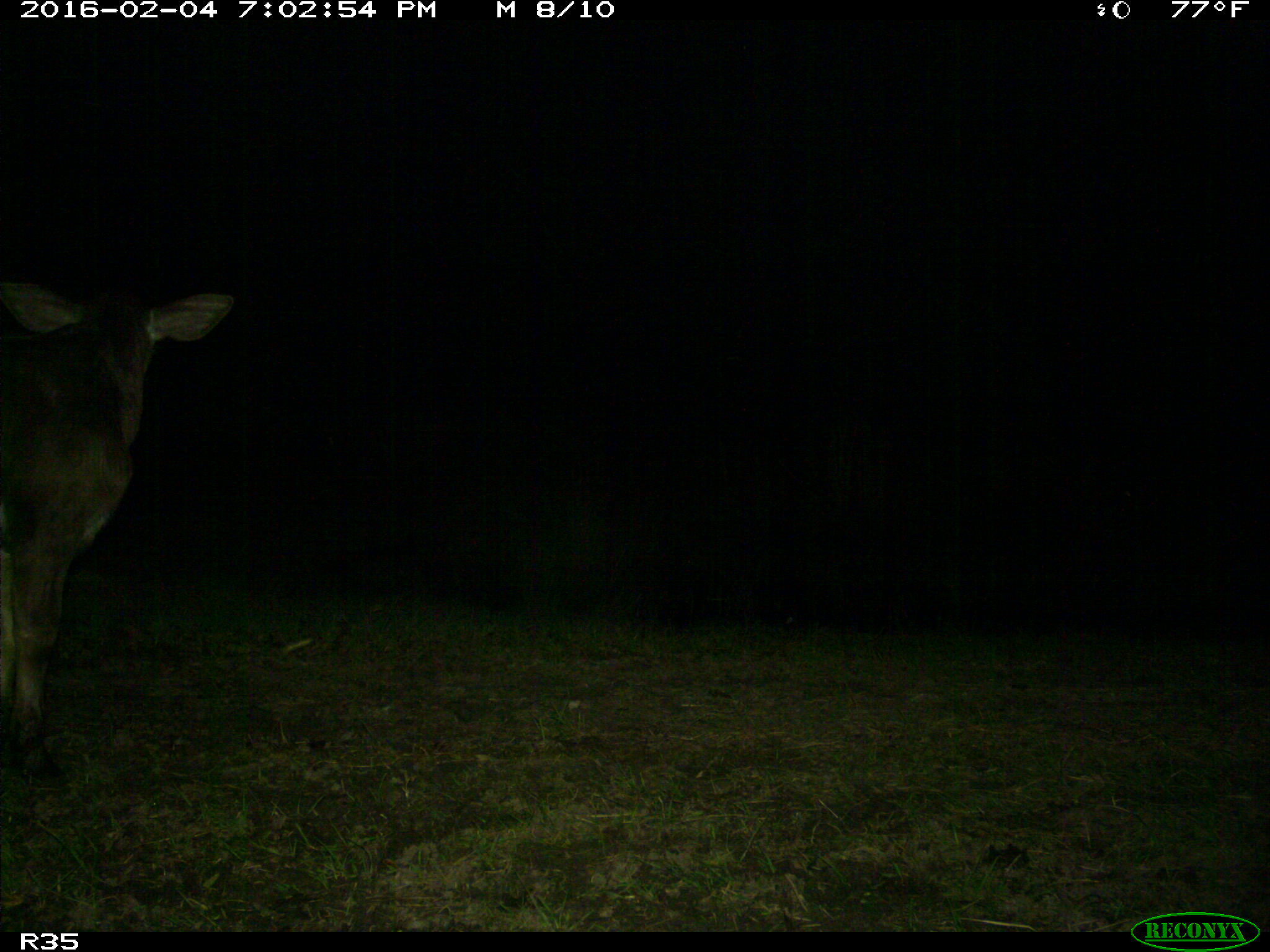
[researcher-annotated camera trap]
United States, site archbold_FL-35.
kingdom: Animalia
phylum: Chordata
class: Mammalia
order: Artiodactyla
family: Bovidae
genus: Bos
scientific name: Bos taurus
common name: domestic cow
Bos taurus (domestic cow).